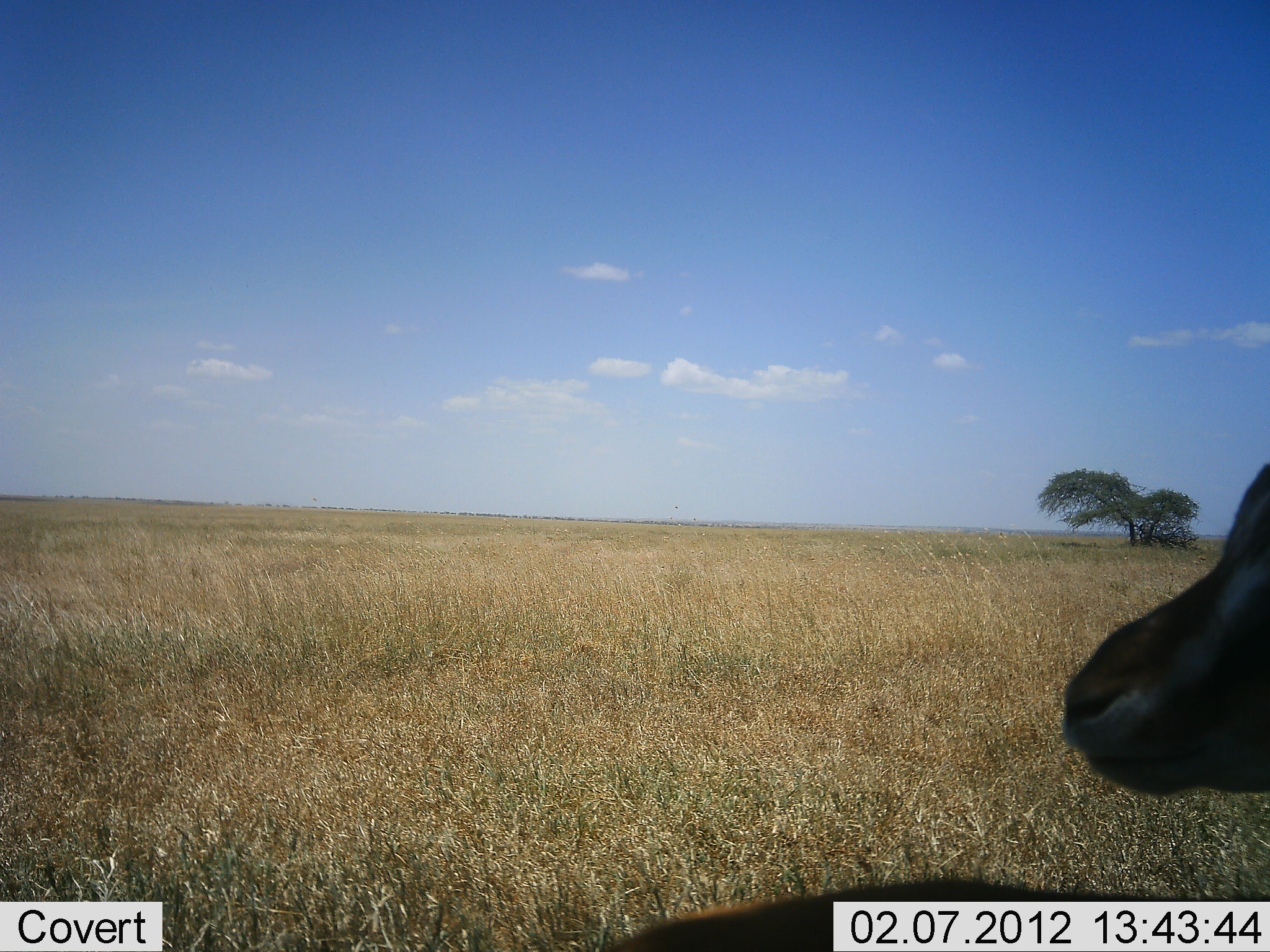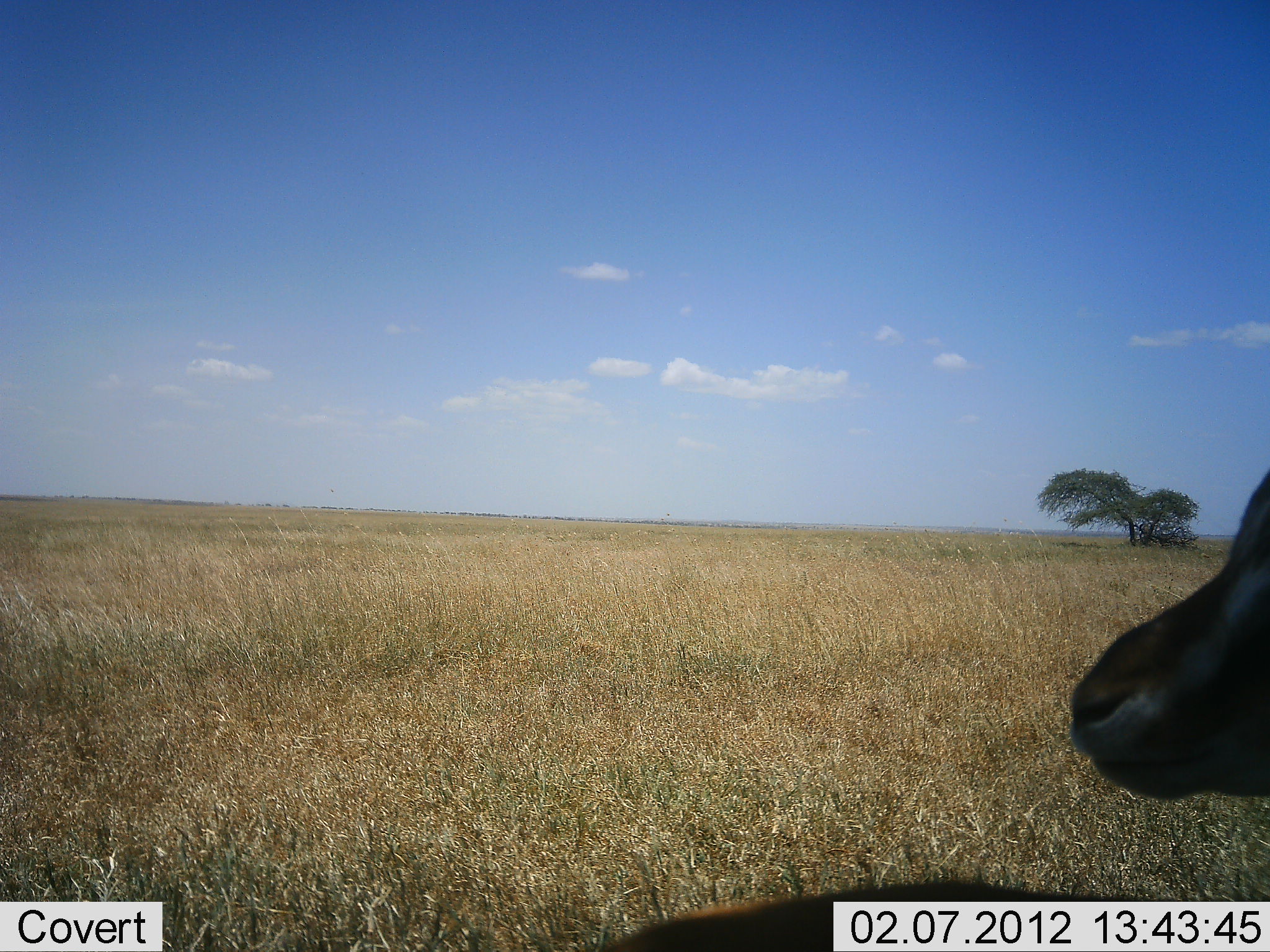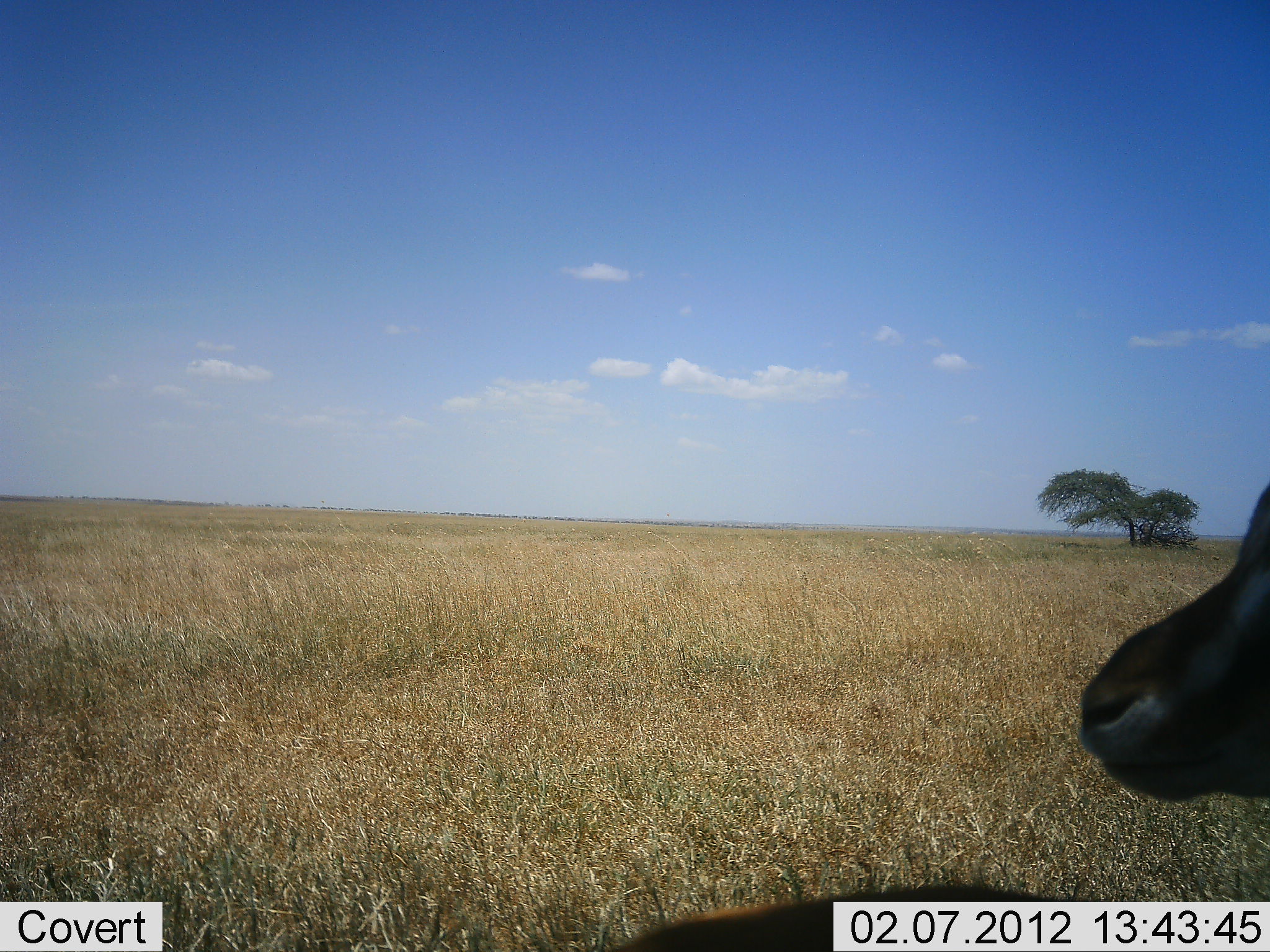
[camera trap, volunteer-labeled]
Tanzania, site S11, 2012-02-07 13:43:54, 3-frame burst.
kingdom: Animalia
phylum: Chordata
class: Mammalia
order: Artiodactyla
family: Bovidae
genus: Eudorcas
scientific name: Eudorcas thomsonii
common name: thomson's gazelle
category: gazellethomsons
Gazellethomsons (thomson's gazelle) (Eudorcas thomsonii), count 1. Behavior (volunteer vote fractions): standing 67%, resting 33%, moving 0%, interacting 0%. Young present (vote fraction): 0%. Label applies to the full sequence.